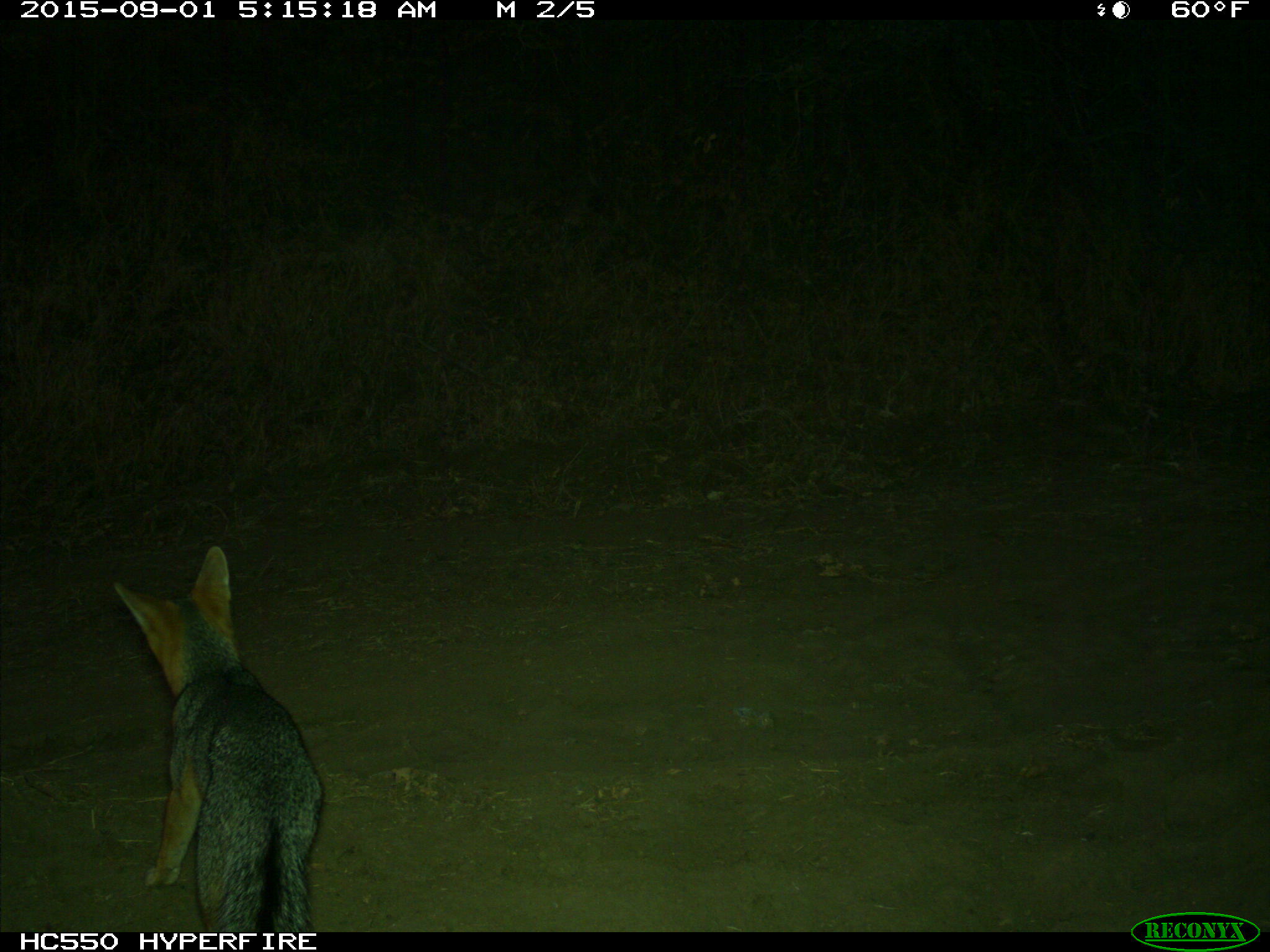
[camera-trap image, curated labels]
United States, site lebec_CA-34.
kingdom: Animalia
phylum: Chordata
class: Mammalia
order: Carnivora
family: Canidae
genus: Urocyon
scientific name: Urocyon cinereoargenteus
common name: gray fox